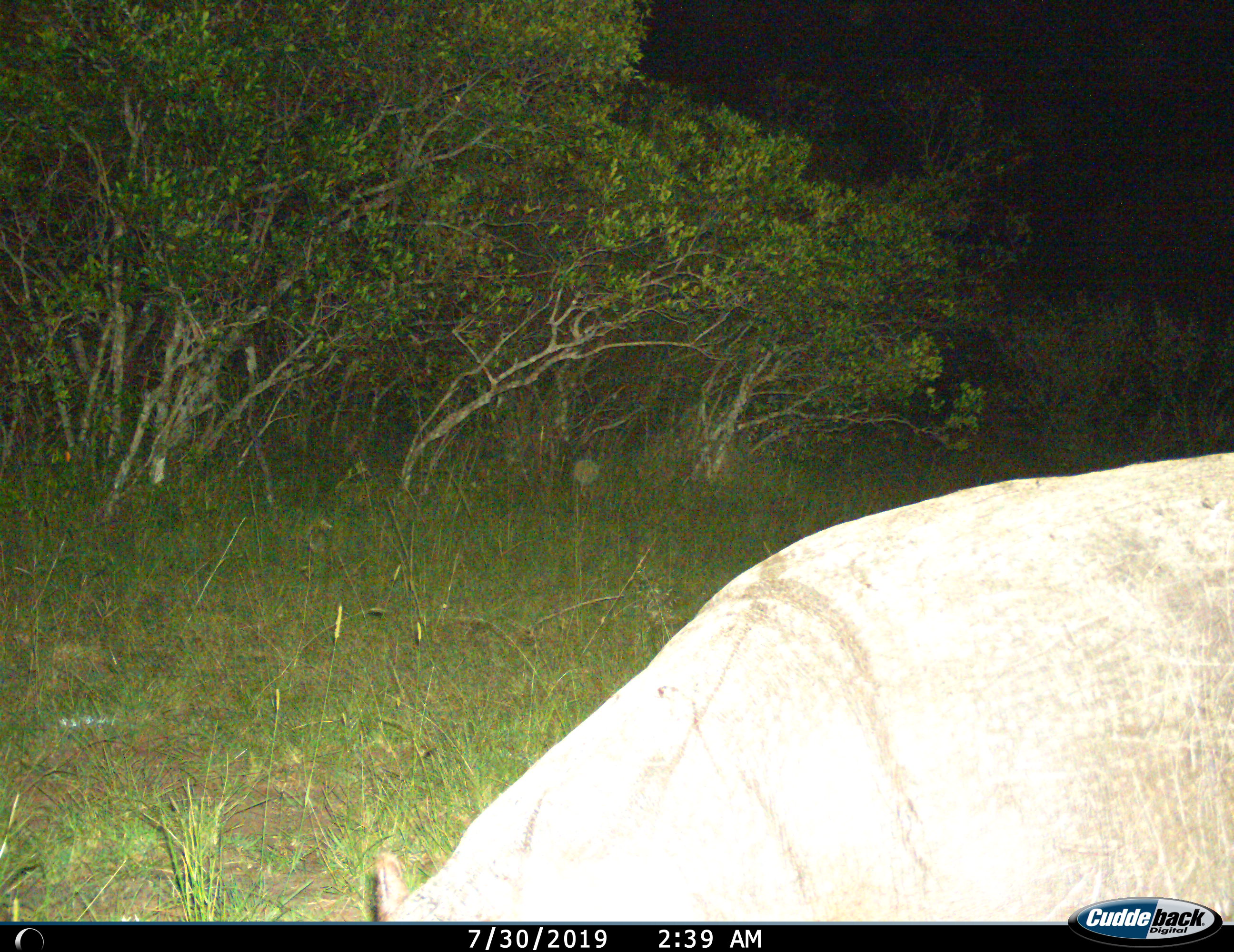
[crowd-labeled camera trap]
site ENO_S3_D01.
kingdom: Animalia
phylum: Chordata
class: Mammalia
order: Artiodactyla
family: Hippopotamidae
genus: Hippopotamus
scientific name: Hippopotamus amphibius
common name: hippopotamus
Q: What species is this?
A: Hippopotamus (Hippopotamus amphibius).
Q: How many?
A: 1.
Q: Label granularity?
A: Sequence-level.